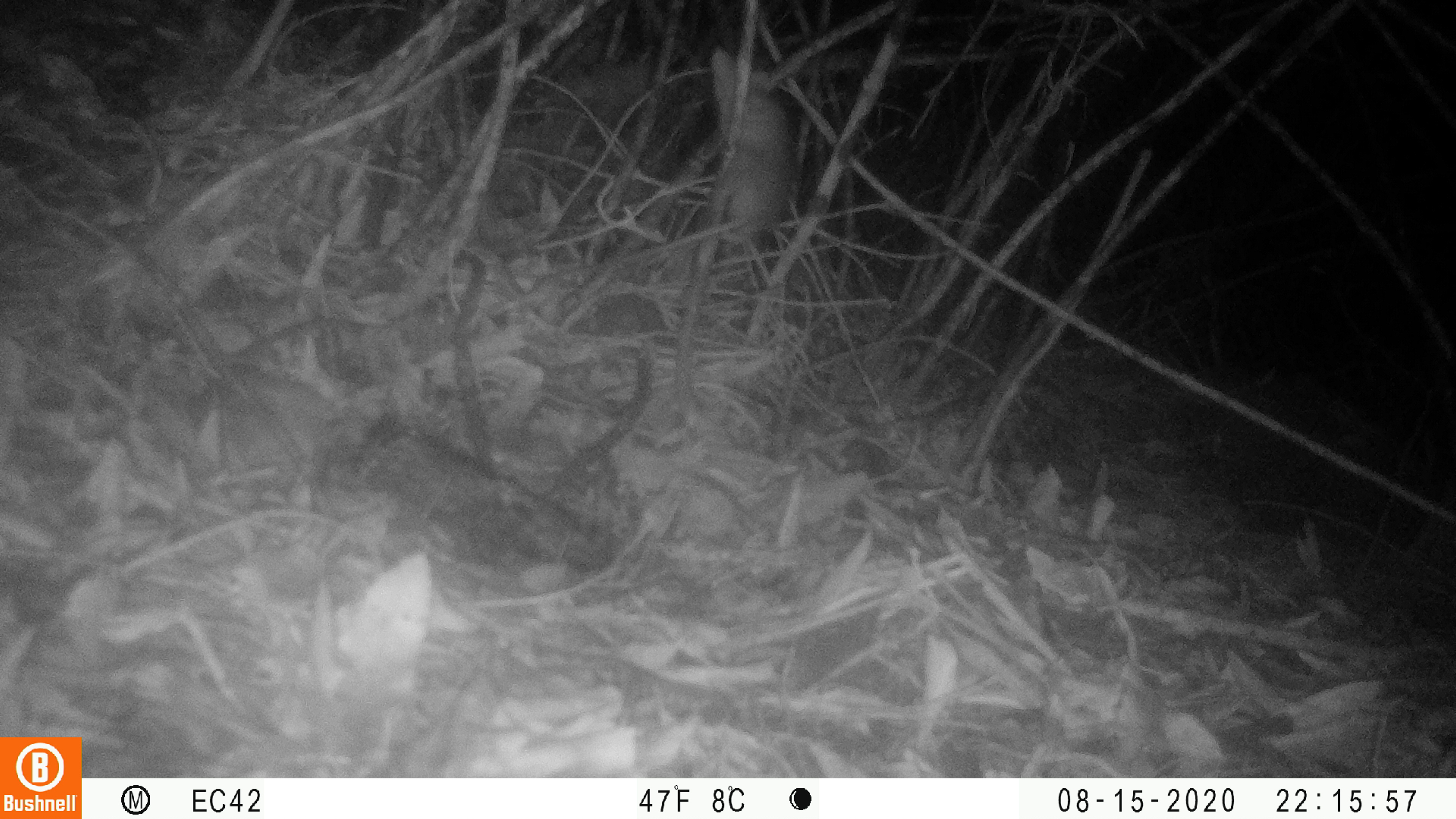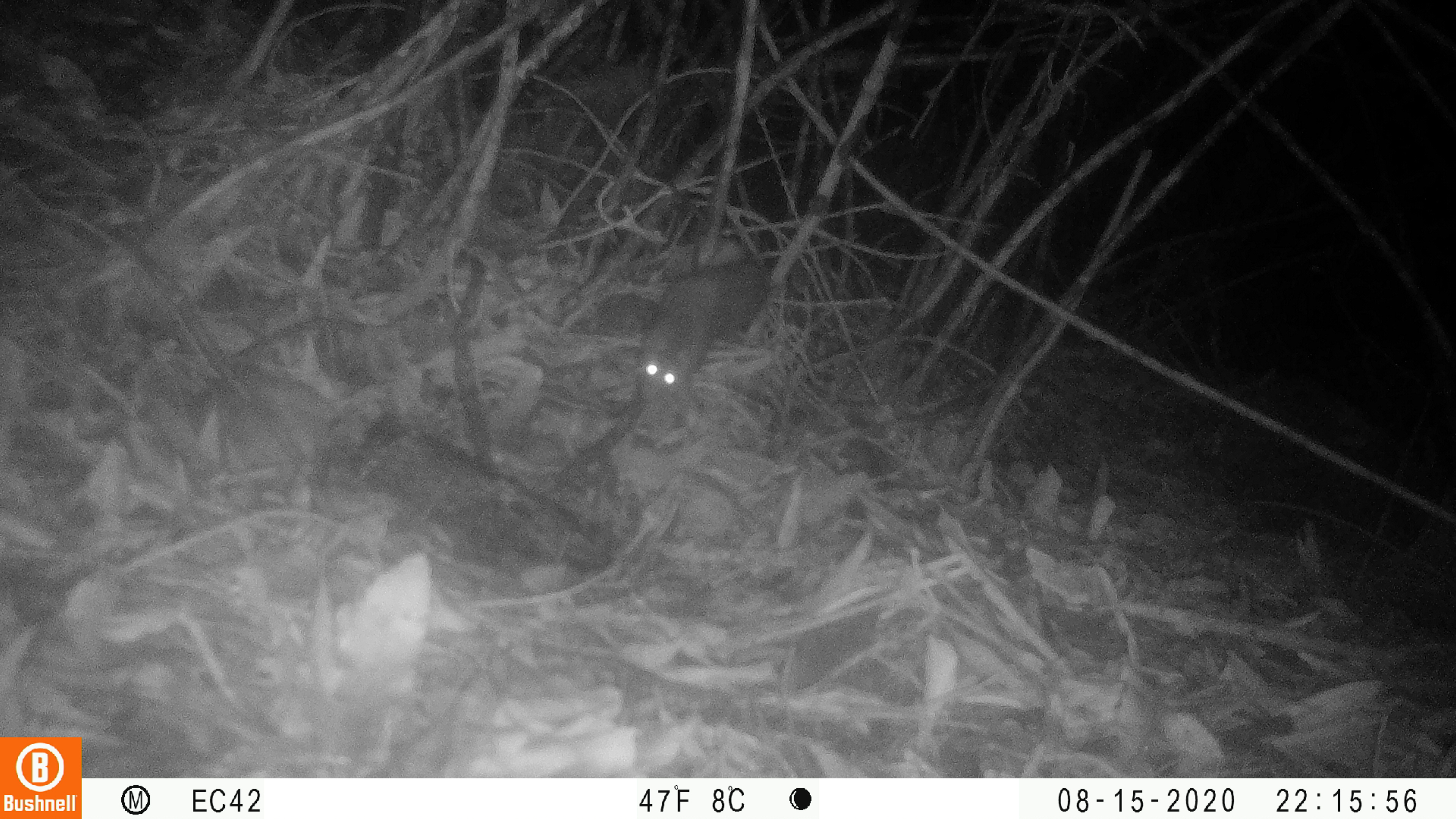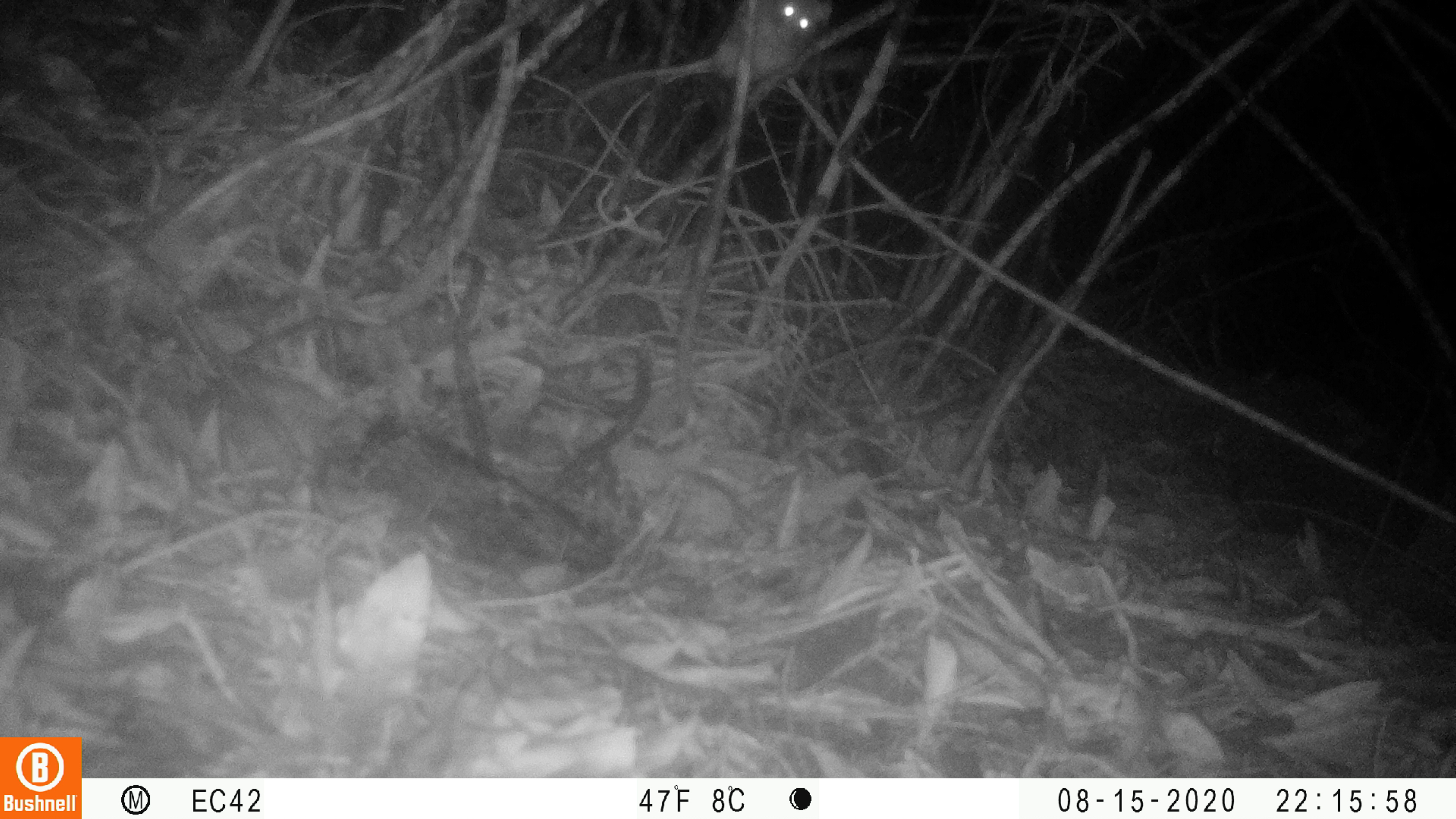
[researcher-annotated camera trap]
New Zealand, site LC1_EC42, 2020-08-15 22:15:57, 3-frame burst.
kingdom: Animalia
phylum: Chordata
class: Mammalia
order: Rodentia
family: Muridae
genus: Rattus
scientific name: Rattus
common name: rat